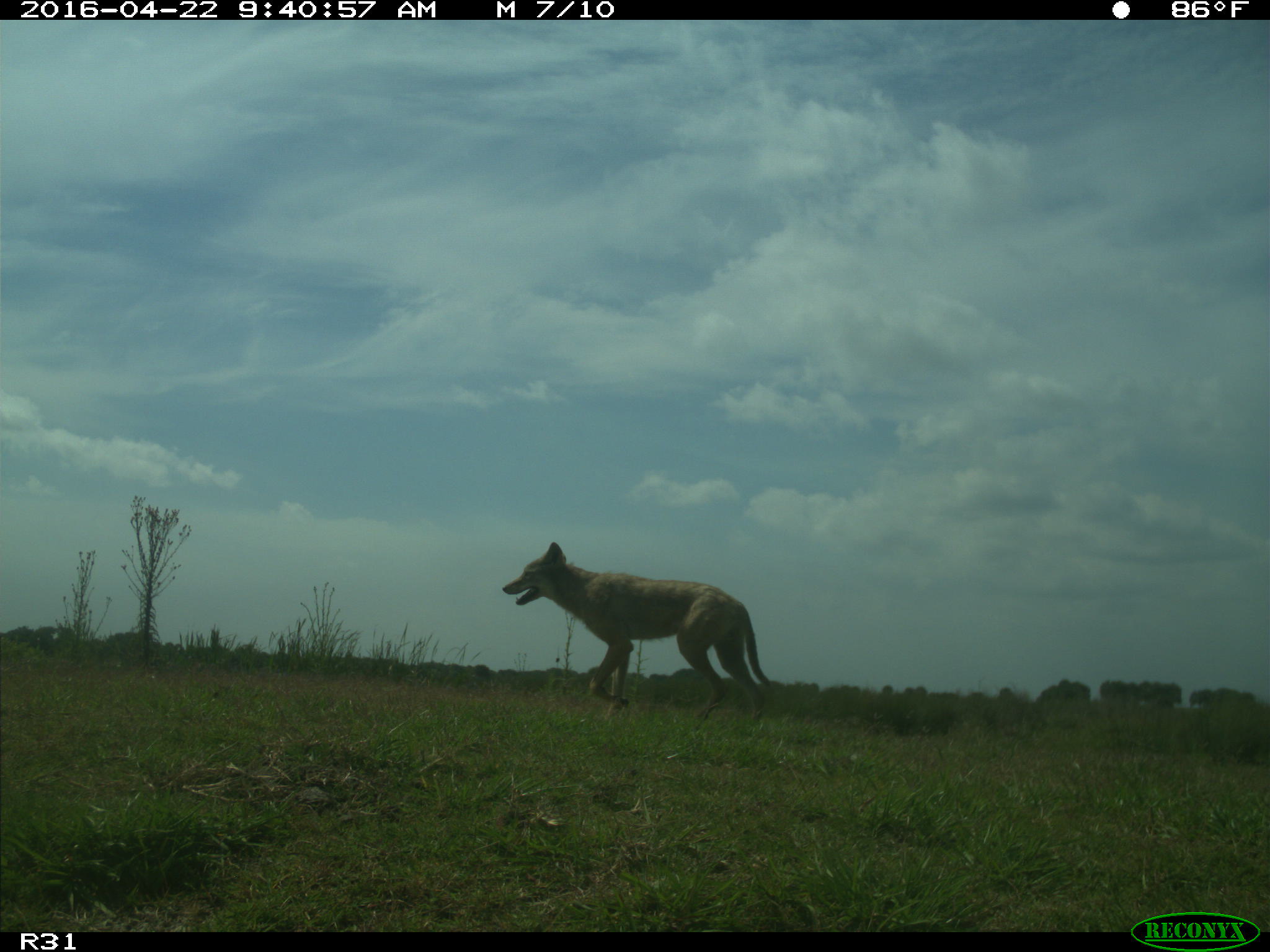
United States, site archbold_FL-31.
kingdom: Animalia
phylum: Chordata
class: Mammalia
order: Carnivora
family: Canidae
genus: Canis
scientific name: Canis latrans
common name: coyote